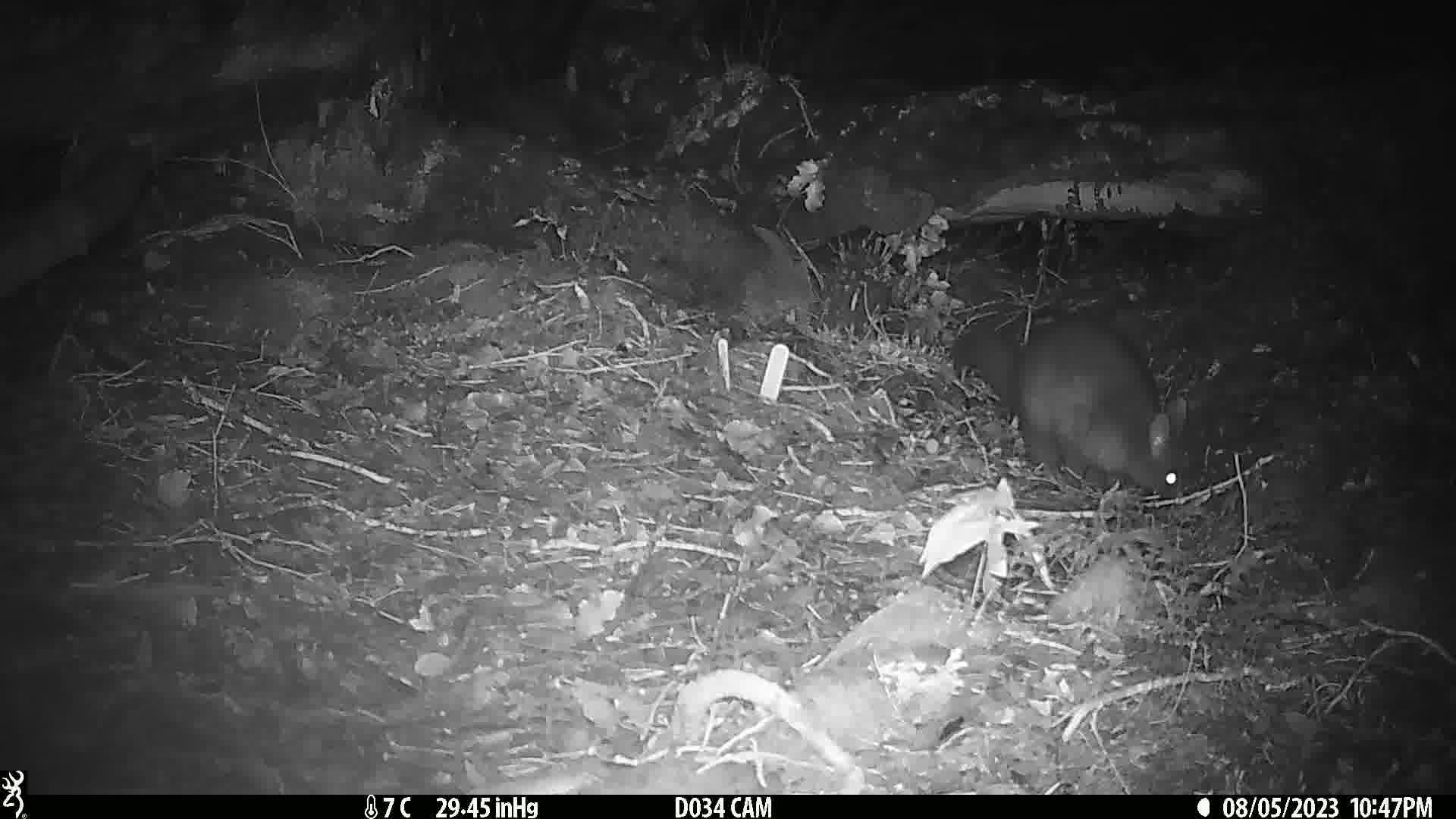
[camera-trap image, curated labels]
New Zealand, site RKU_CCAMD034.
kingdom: Animalia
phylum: Chordata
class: Mammalia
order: Diprotodontia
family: Phalangeridae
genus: Trichosurus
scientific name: Trichosurus vulpecula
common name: common brushtail possum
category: possum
Possum (common brushtail possum) (Trichosurus vulpecula).